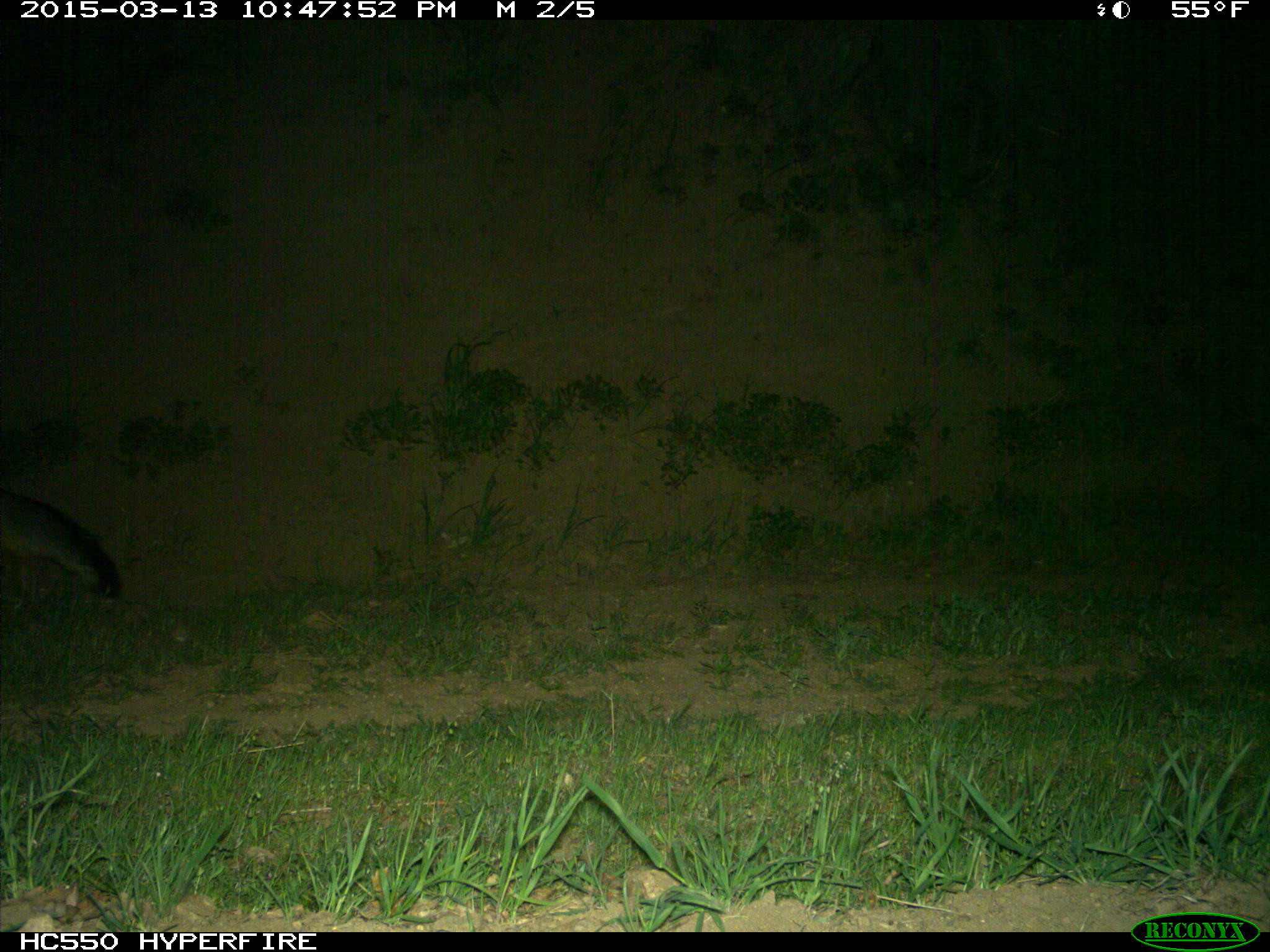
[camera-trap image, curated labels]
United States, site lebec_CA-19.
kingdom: Animalia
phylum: Chordata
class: Mammalia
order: Carnivora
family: Canidae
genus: Urocyon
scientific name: Urocyon cinereoargenteus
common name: gray fox